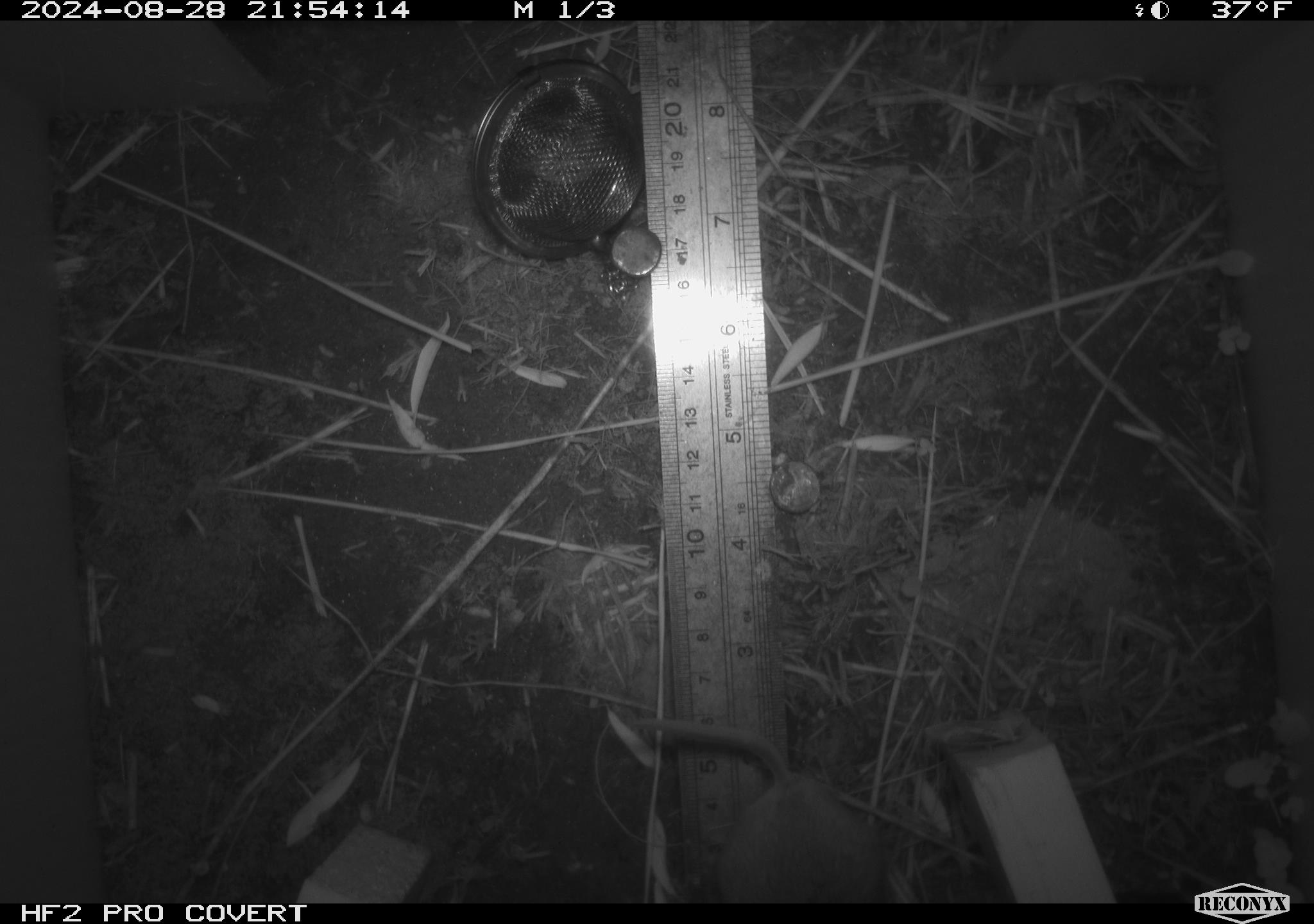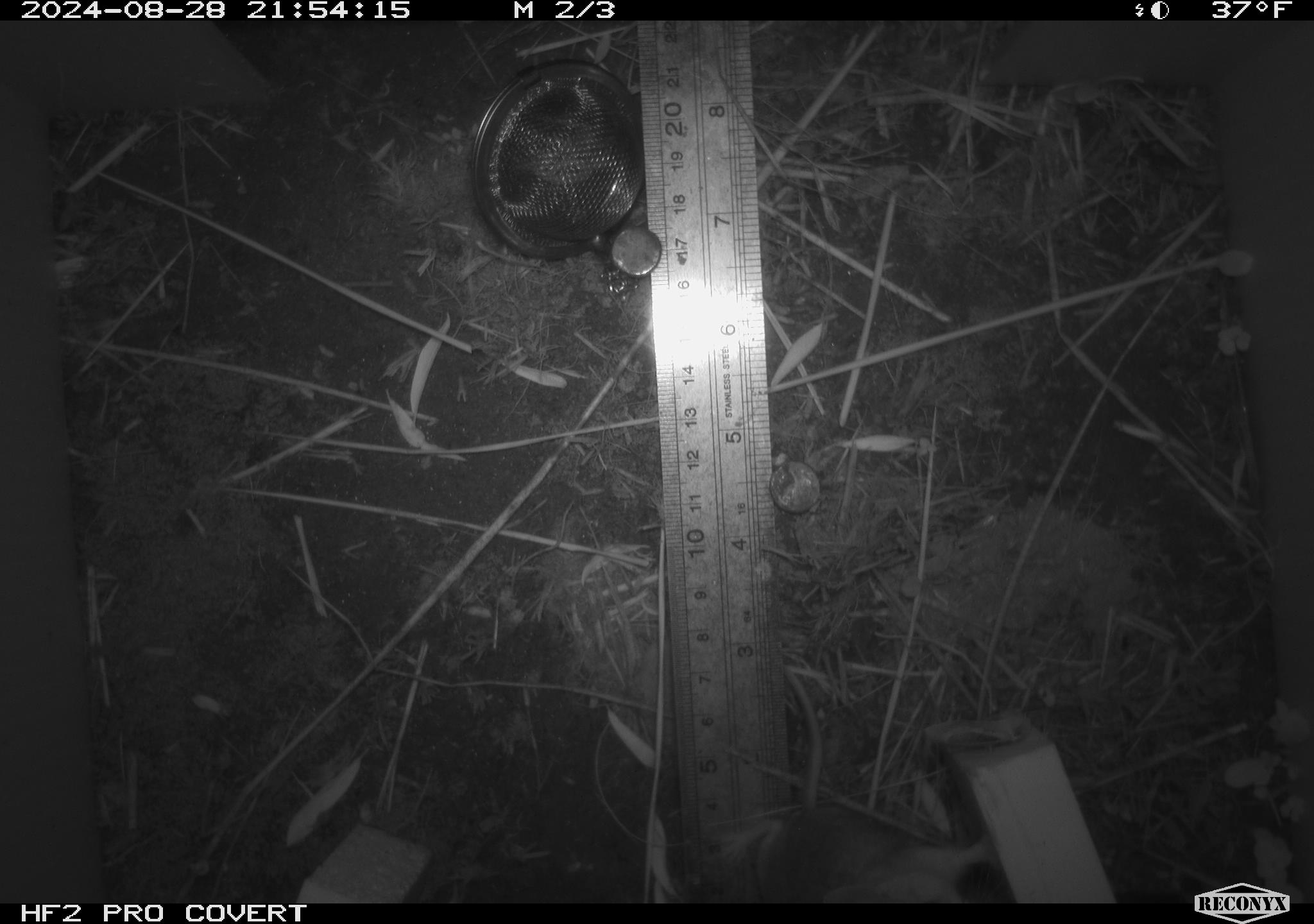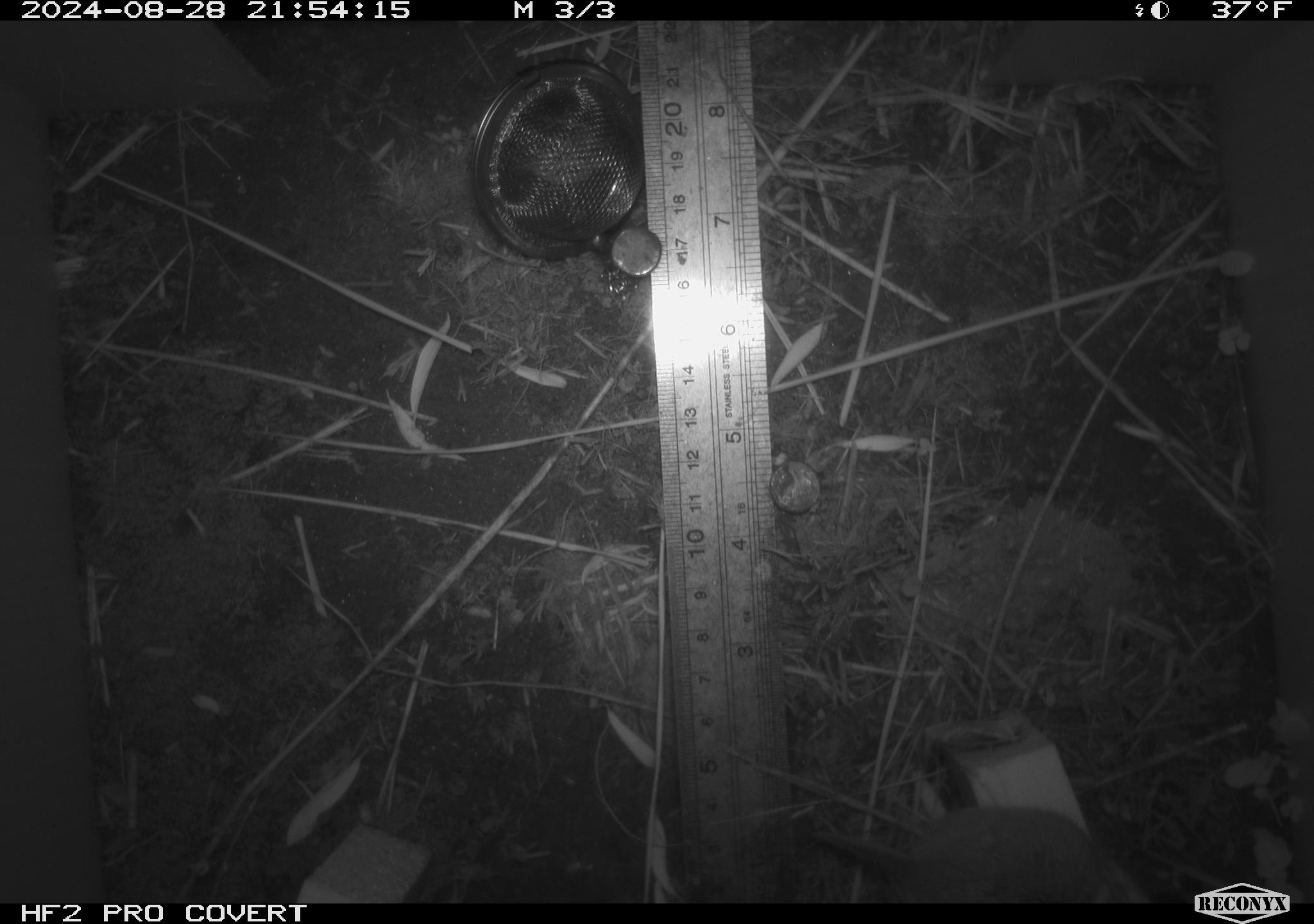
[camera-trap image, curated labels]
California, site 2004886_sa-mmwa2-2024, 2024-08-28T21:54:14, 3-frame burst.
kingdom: Animalia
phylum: Chordata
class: Mammalia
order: Rodentia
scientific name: Rodentia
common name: mouse species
Mouse species (Rodentia).